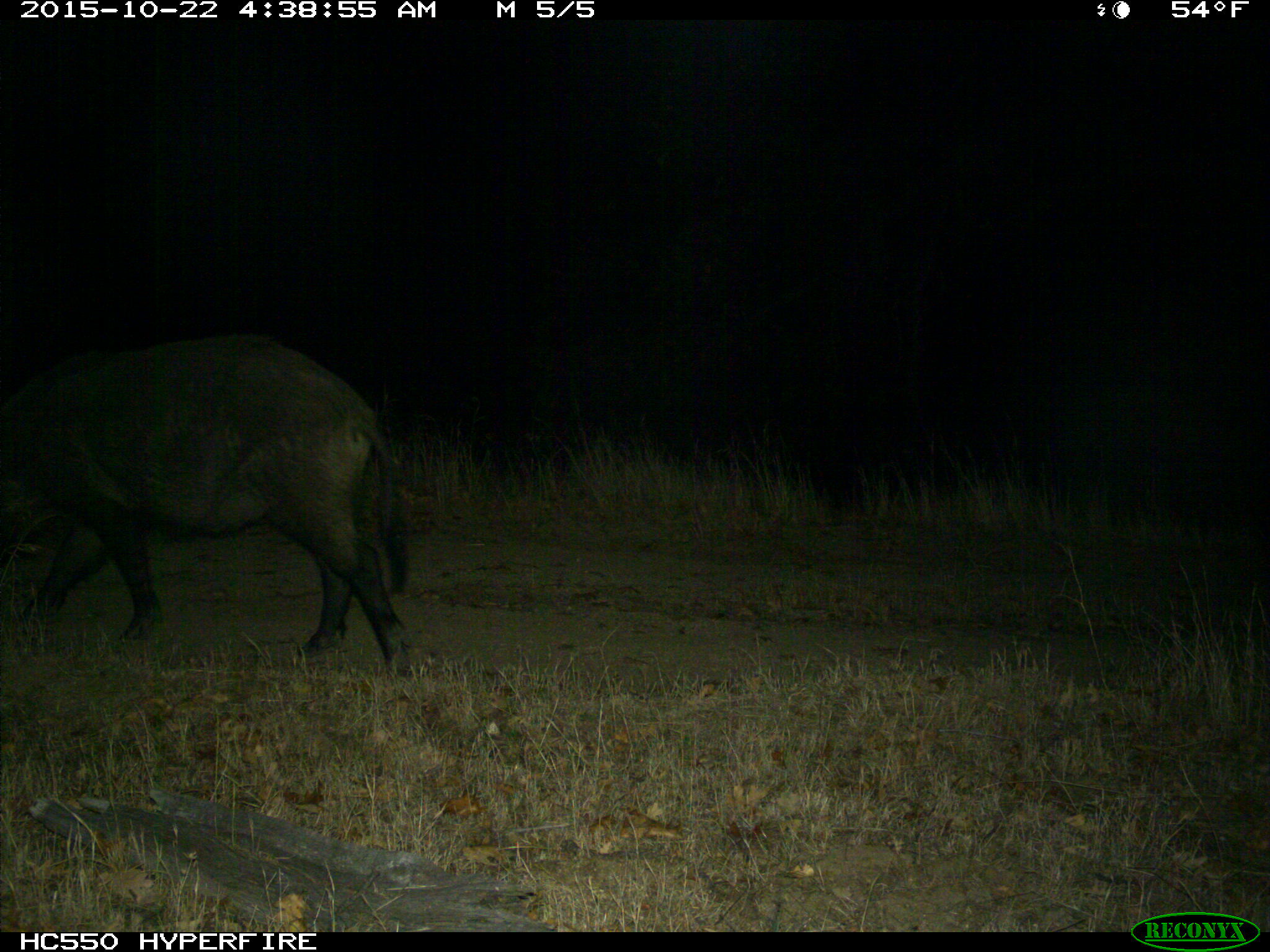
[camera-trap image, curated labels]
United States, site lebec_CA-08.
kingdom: Animalia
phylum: Chordata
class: Mammalia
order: Artiodactyla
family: Suidae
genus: Sus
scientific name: Sus scrofa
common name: wild boar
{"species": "Sus scrofa (wild boar)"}